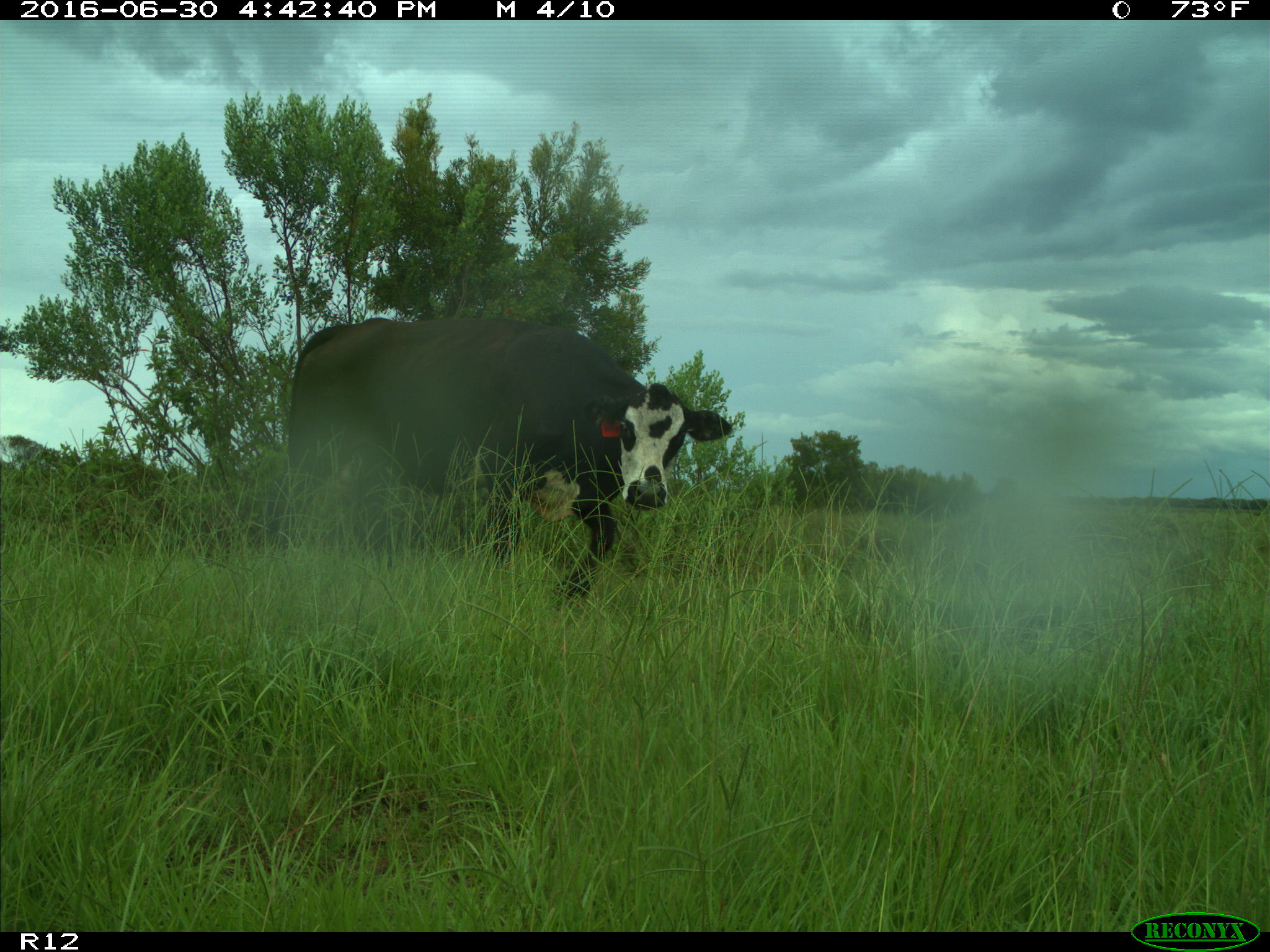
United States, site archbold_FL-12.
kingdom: Animalia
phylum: Chordata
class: Mammalia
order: Artiodactyla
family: Bovidae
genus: Bos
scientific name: Bos taurus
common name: domestic cow